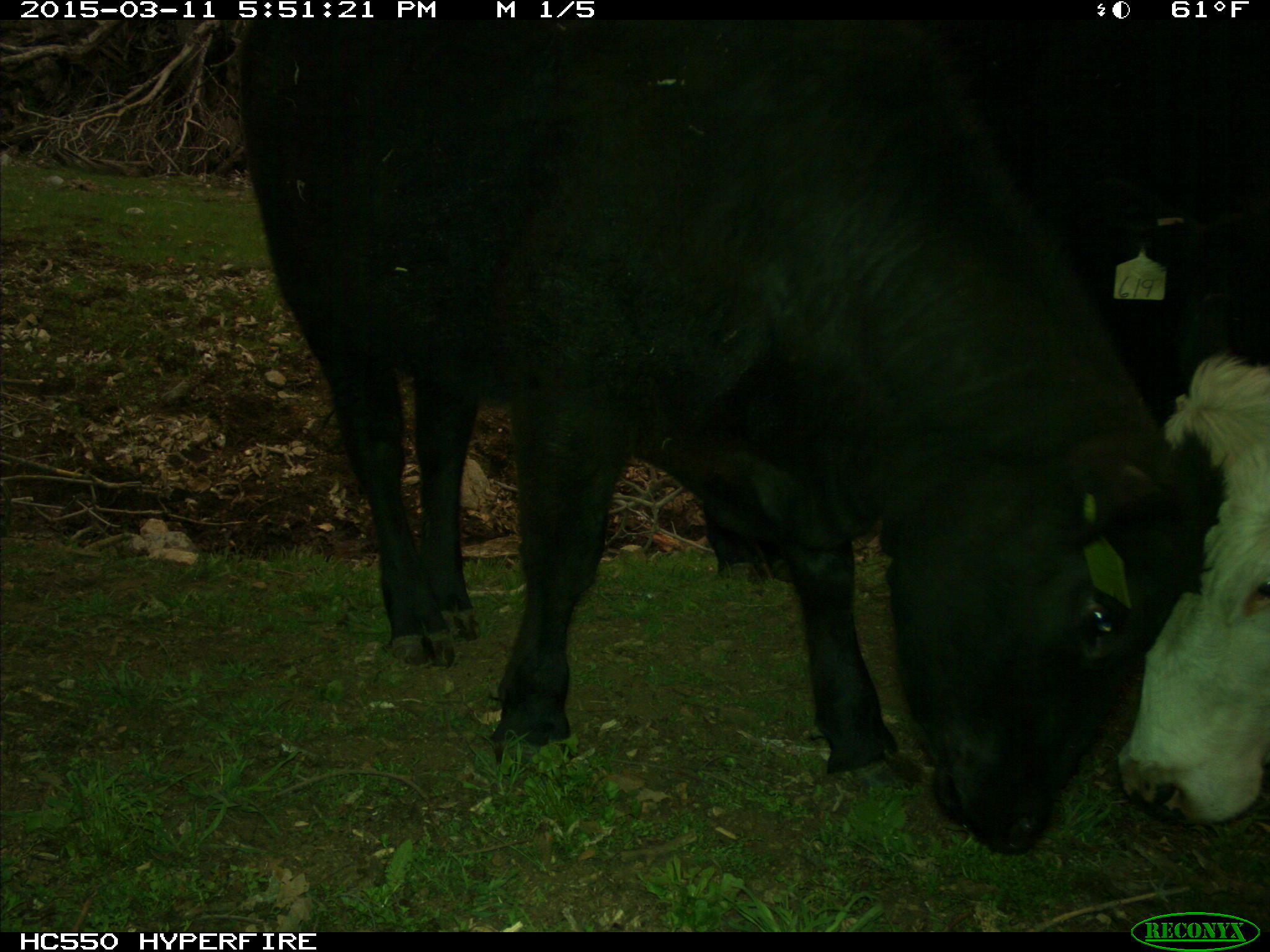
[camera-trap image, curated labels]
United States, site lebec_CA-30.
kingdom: Animalia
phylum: Chordata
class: Mammalia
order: Artiodactyla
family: Bovidae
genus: Bos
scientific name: Bos taurus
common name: domestic cow